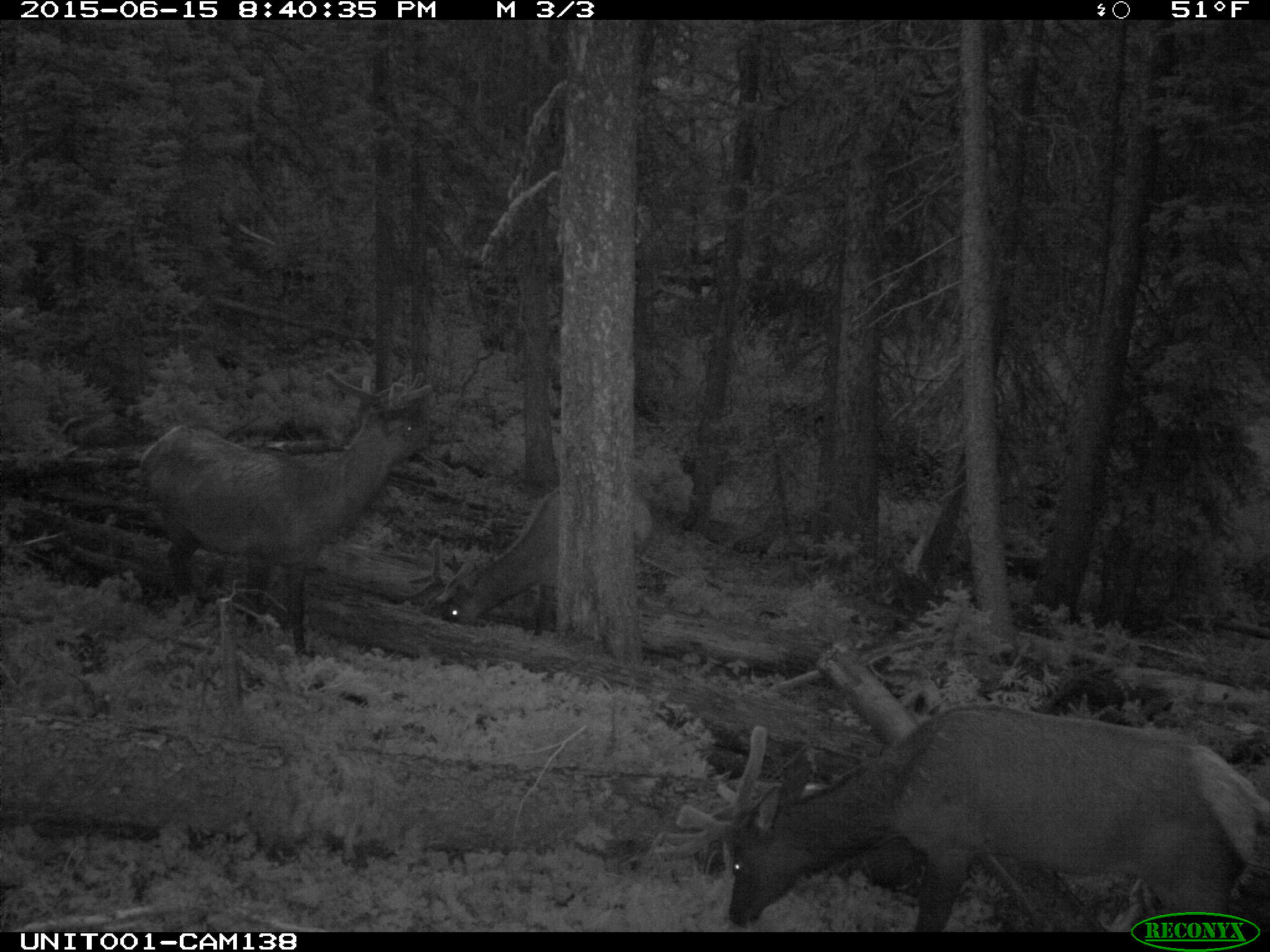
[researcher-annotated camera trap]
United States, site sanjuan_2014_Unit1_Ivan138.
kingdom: Animalia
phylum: Chordata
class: Mammalia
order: Artiodactyla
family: Cervidae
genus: Cervus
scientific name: Cervus elaphus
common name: red deer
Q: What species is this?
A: Cervus elaphus (red deer).